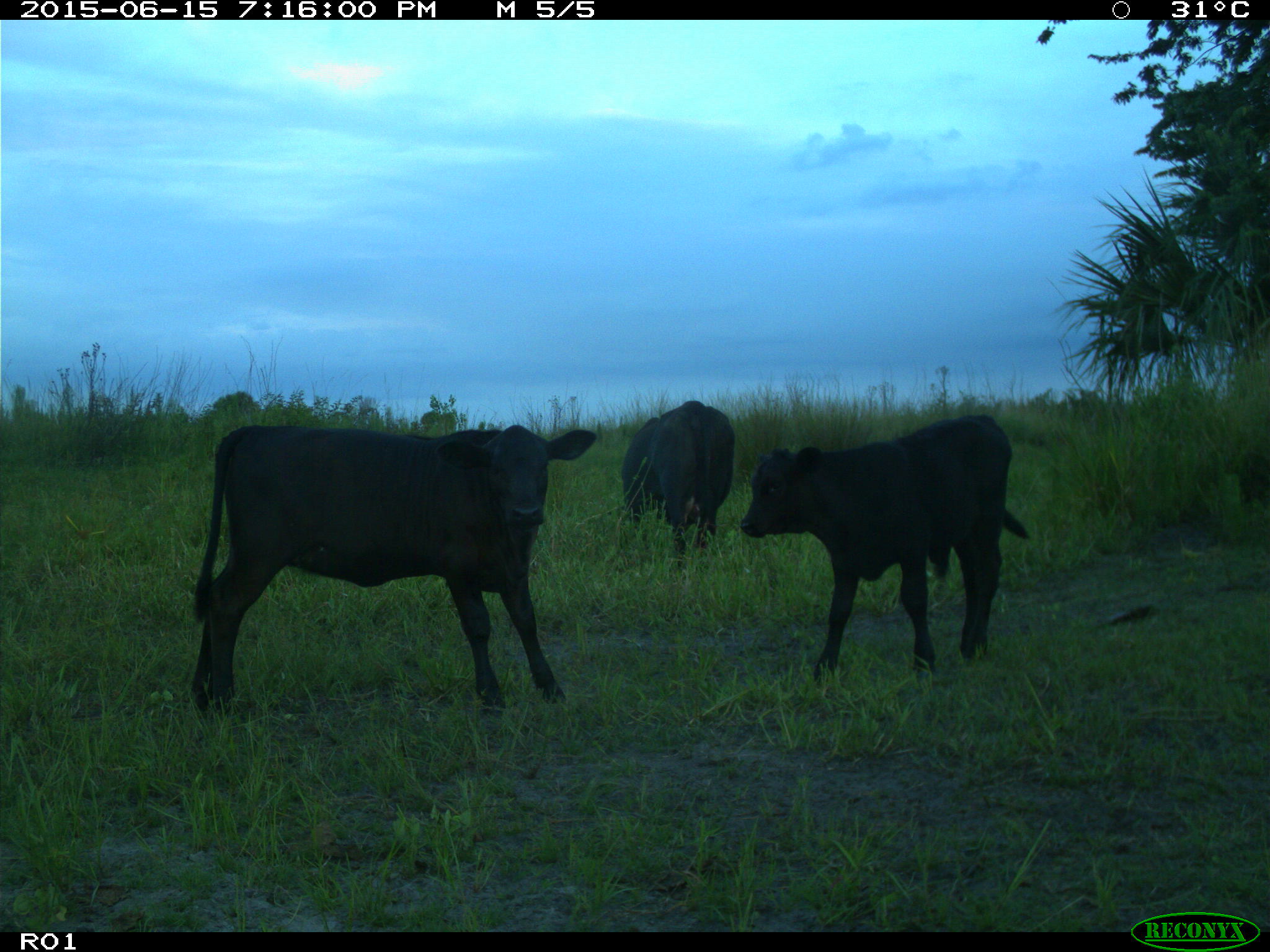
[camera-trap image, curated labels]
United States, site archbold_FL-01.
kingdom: Animalia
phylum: Chordata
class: Mammalia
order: Artiodactyla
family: Bovidae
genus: Bos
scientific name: Bos taurus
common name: domestic cow